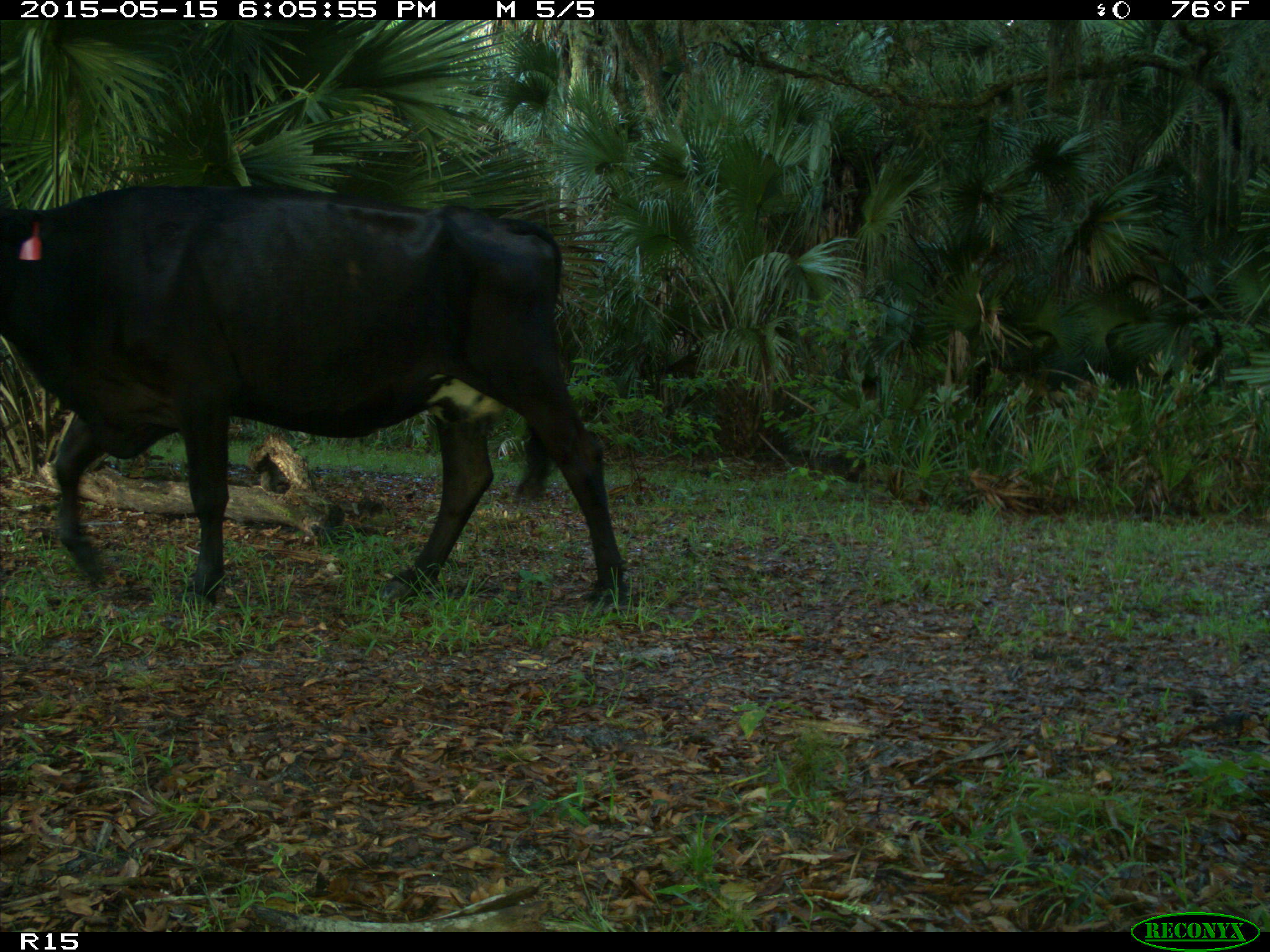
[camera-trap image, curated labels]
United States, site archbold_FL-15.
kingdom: Animalia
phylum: Chordata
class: Mammalia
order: Artiodactyla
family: Bovidae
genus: Bos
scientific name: Bos taurus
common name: domestic cow